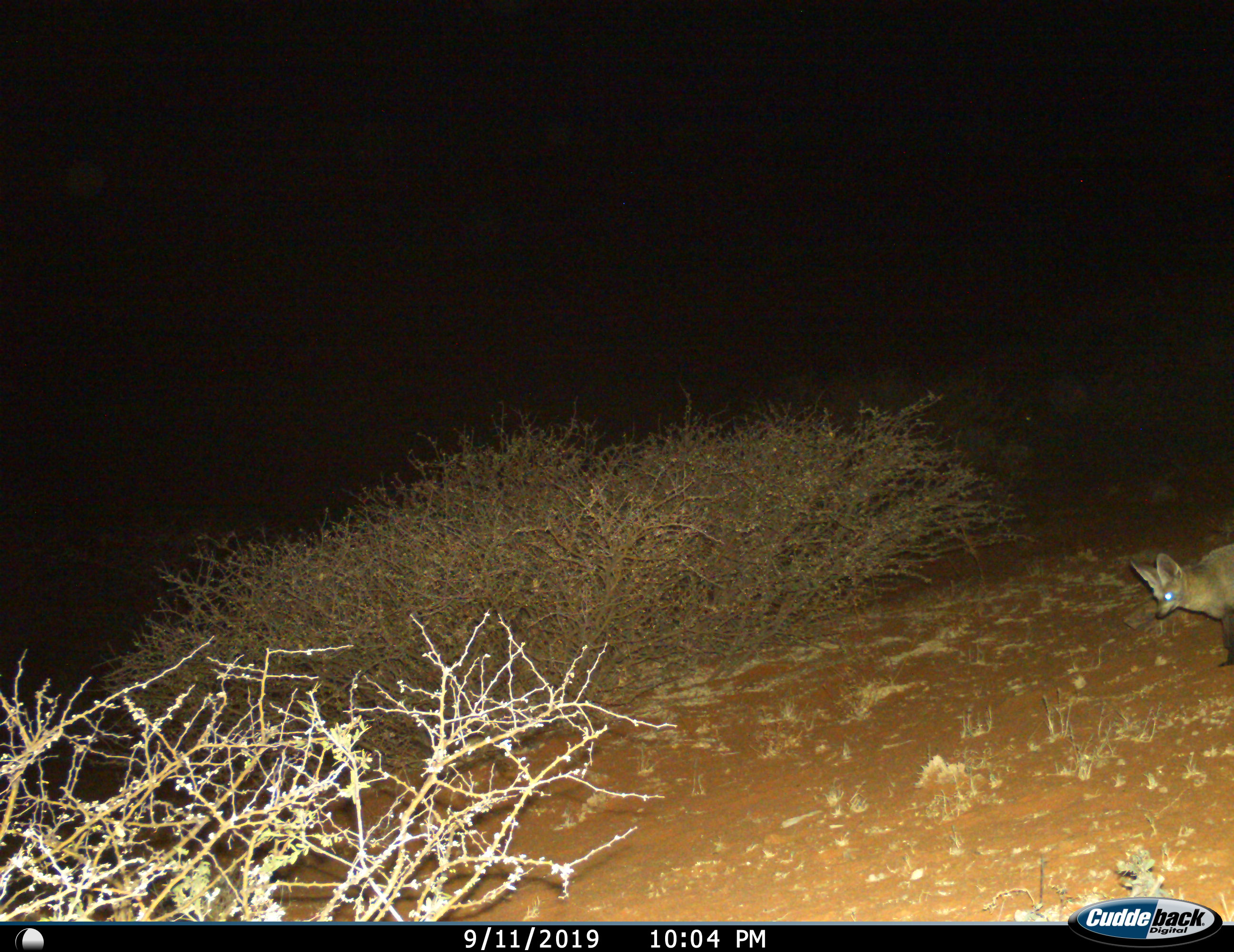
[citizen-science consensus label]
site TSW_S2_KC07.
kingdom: Animalia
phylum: Chordata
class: Mammalia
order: Carnivora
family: Canidae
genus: Otocyon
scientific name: Otocyon megalotis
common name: bat-eared fox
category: foxbateared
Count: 1.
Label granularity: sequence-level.